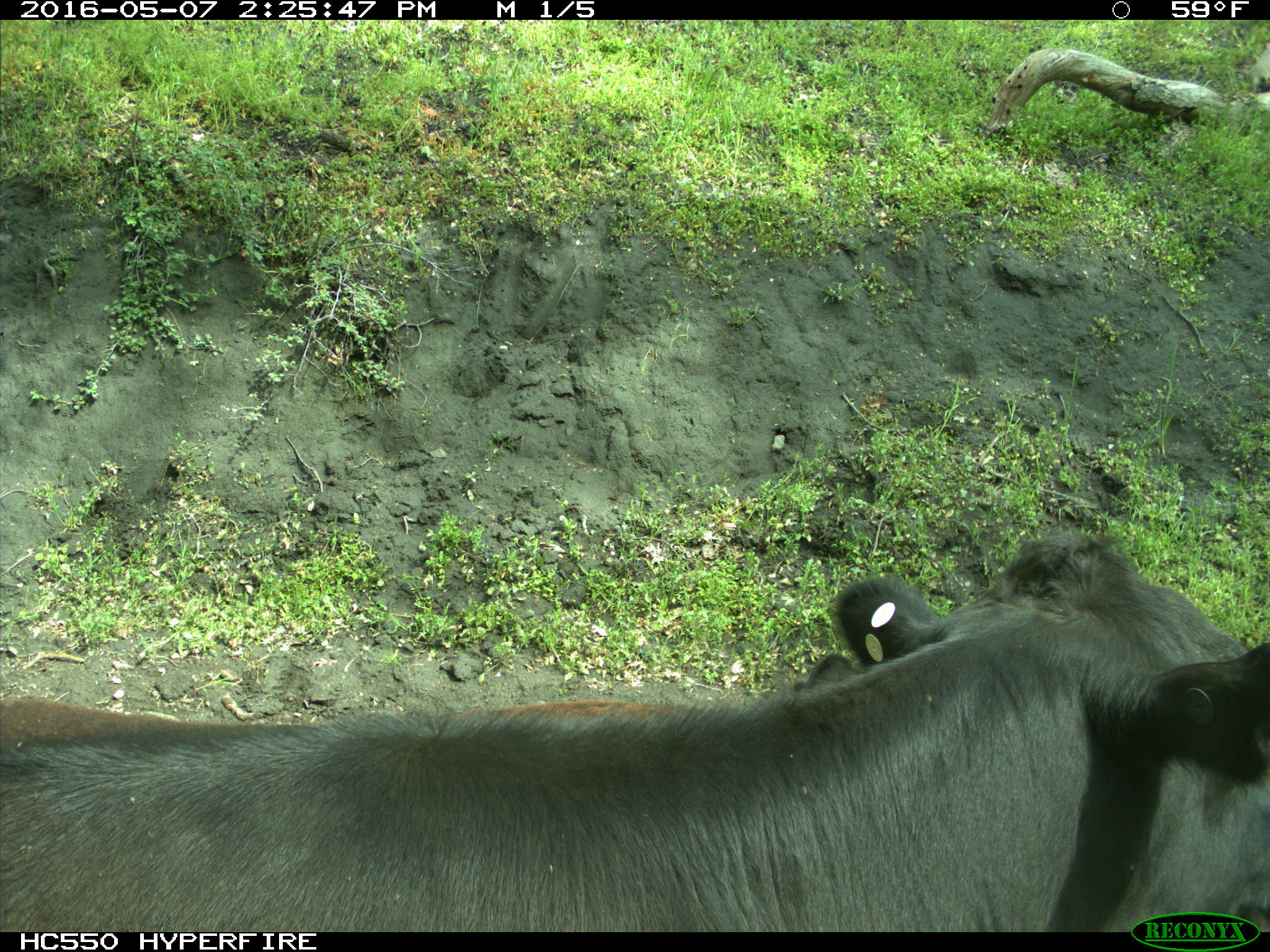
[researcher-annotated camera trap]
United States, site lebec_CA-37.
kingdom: Animalia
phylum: Chordata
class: Mammalia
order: Artiodactyla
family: Bovidae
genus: Bos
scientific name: Bos taurus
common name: domestic cow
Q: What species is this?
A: Bos taurus (domestic cow).